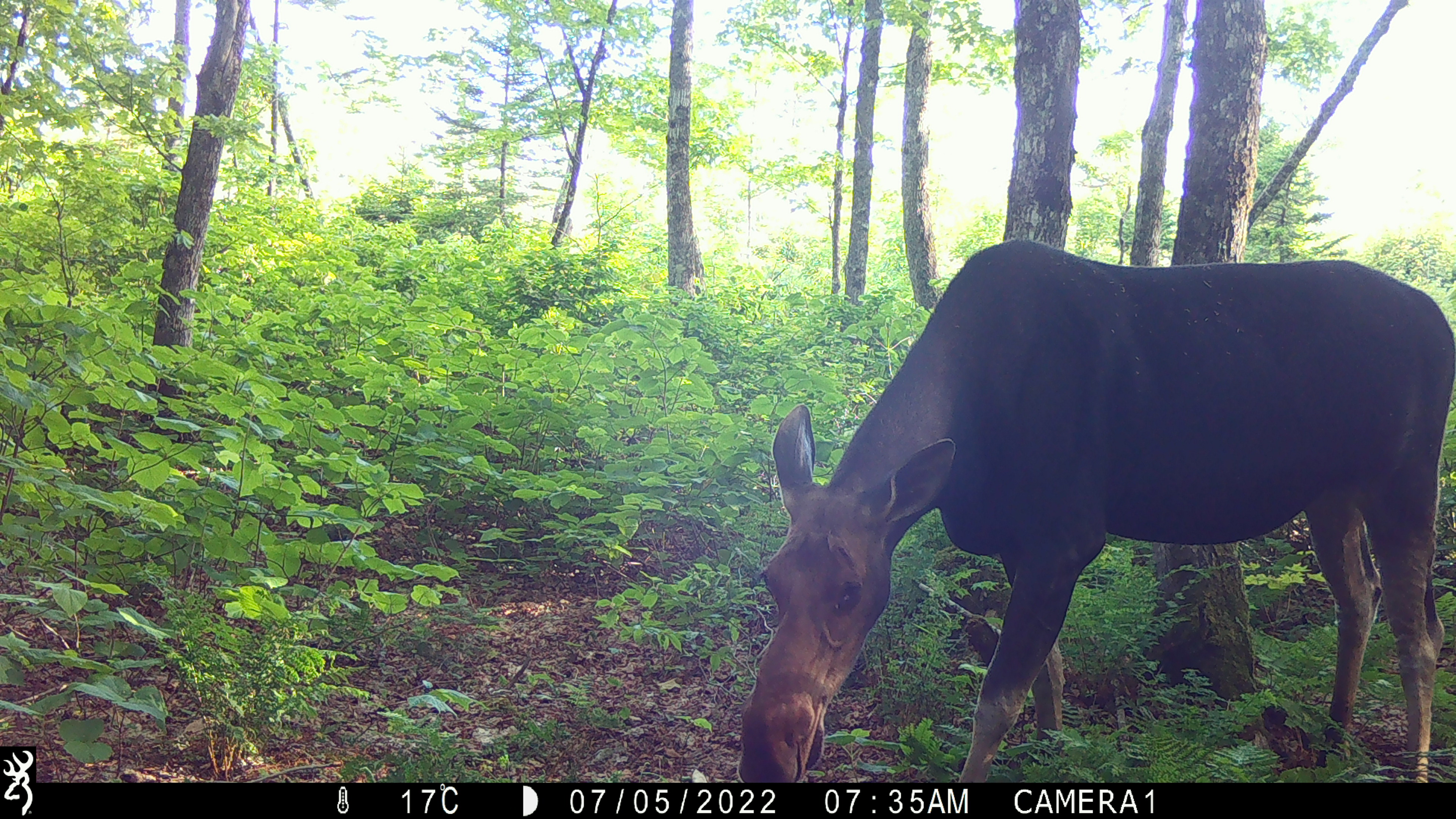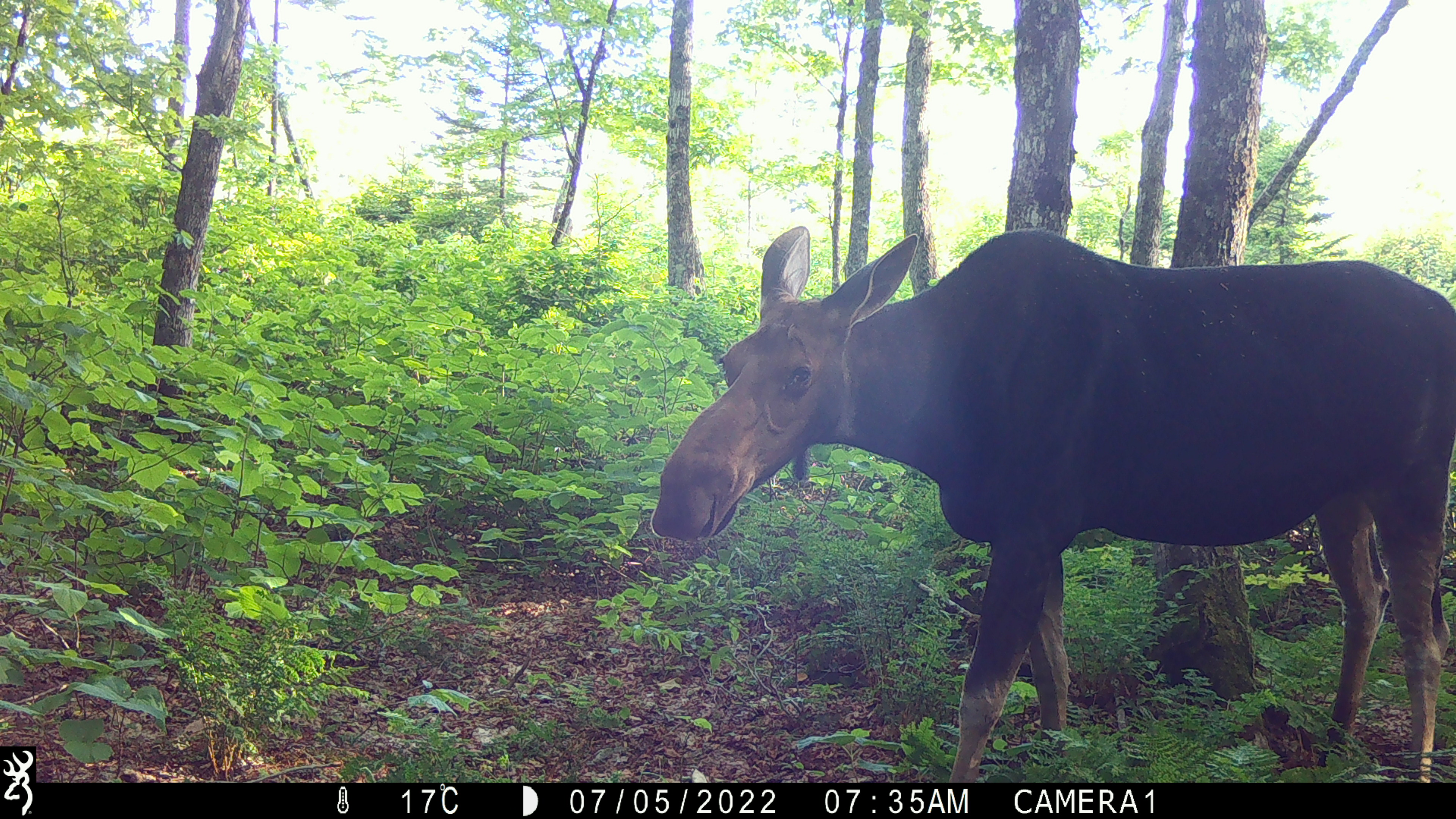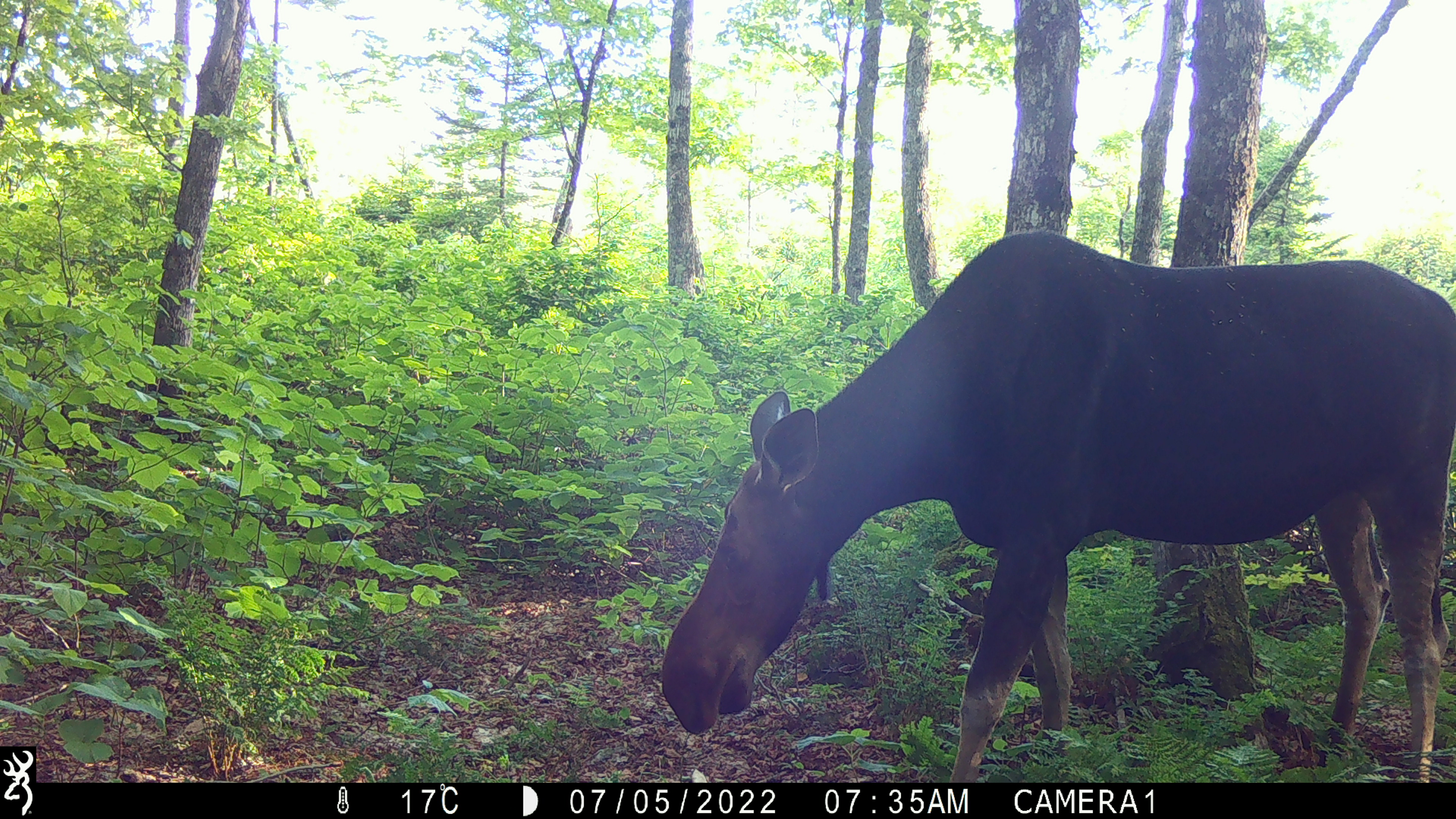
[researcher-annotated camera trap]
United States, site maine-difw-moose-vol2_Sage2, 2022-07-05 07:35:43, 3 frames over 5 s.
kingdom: Animalia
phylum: Chordata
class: Mammalia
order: Artiodactyla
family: Cervidae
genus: Alces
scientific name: Alces alces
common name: moose